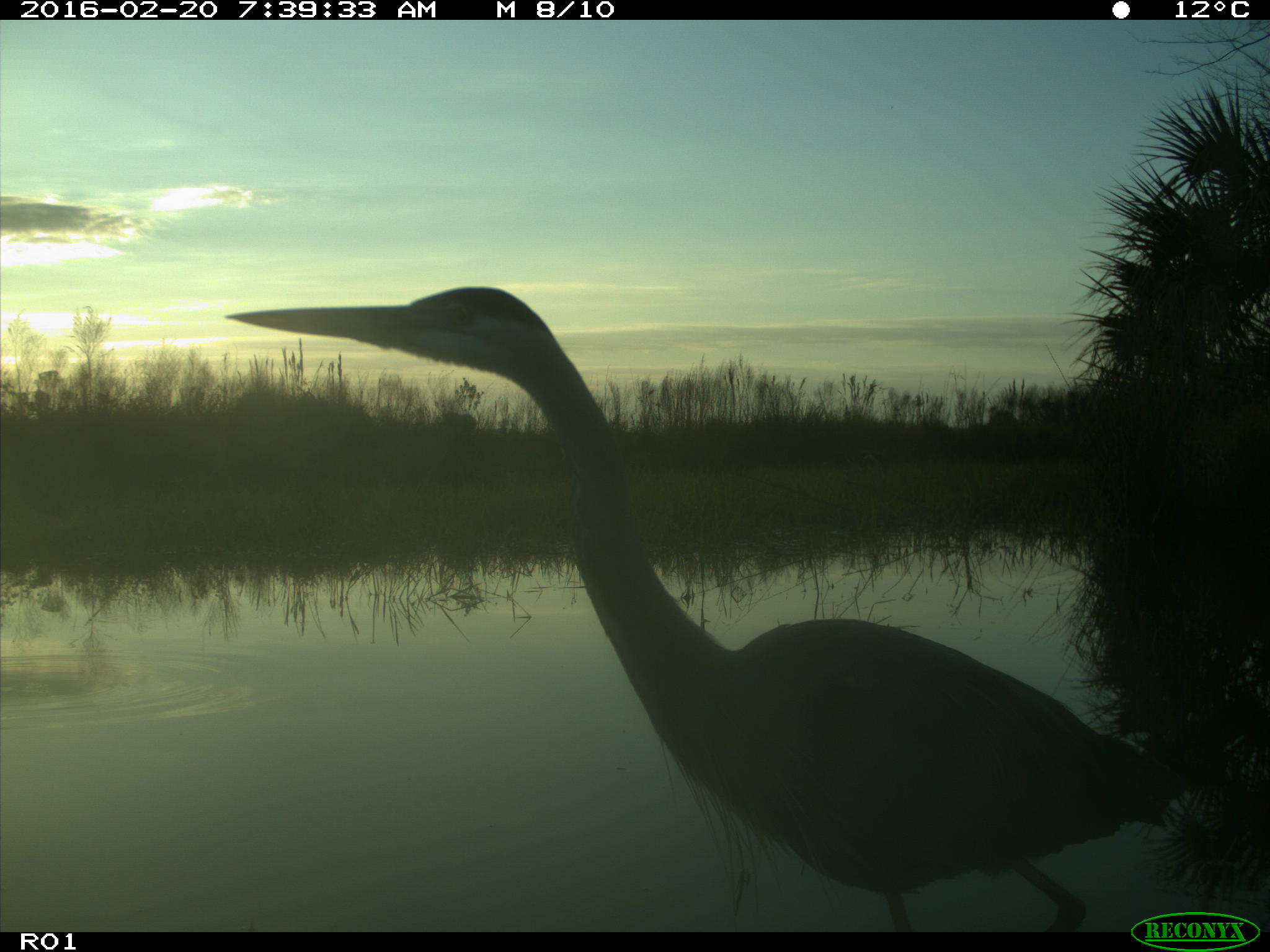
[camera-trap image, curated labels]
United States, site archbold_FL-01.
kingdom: Animalia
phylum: Chordata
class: Aves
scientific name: Aves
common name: birds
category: unidentified bird